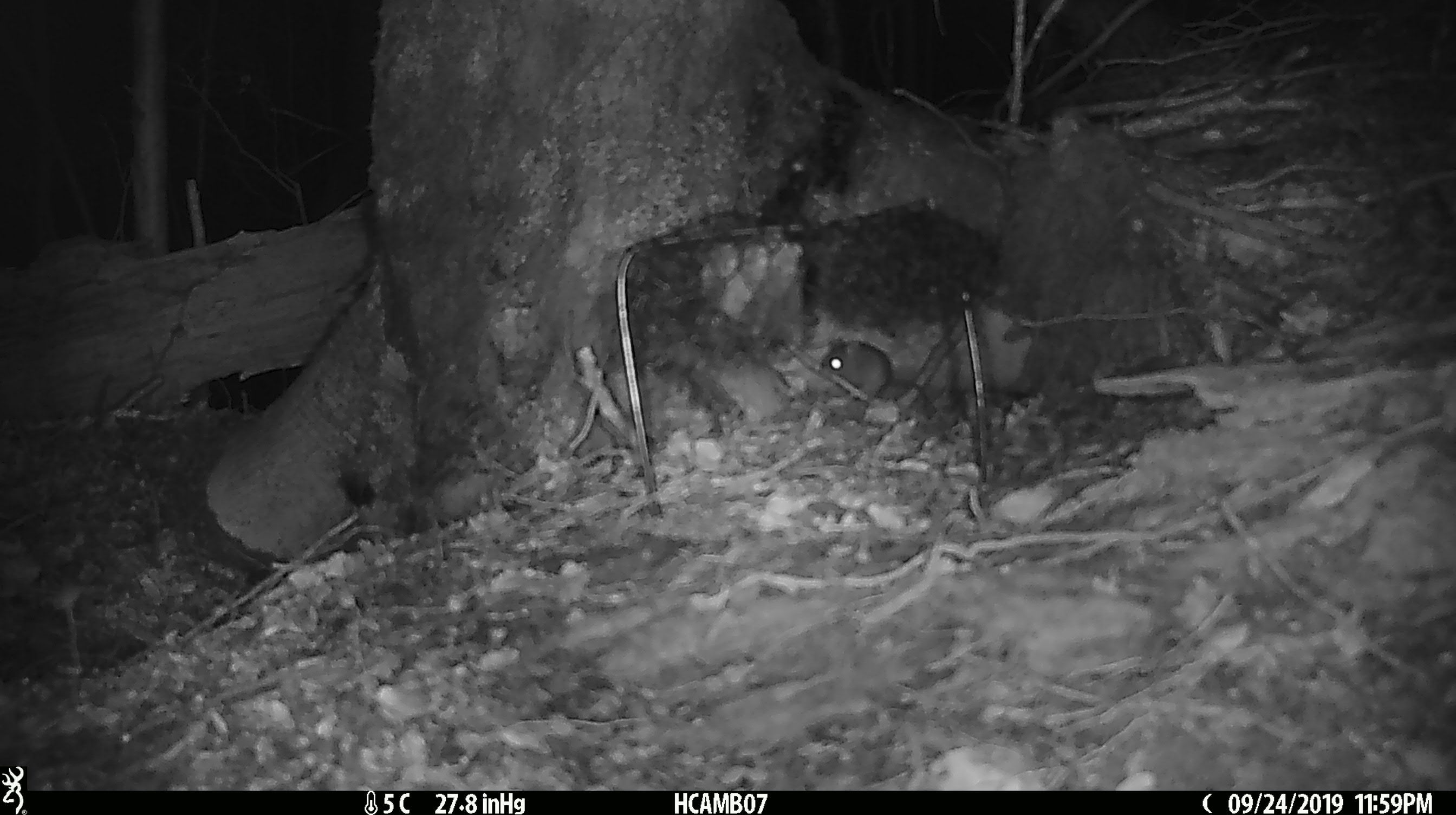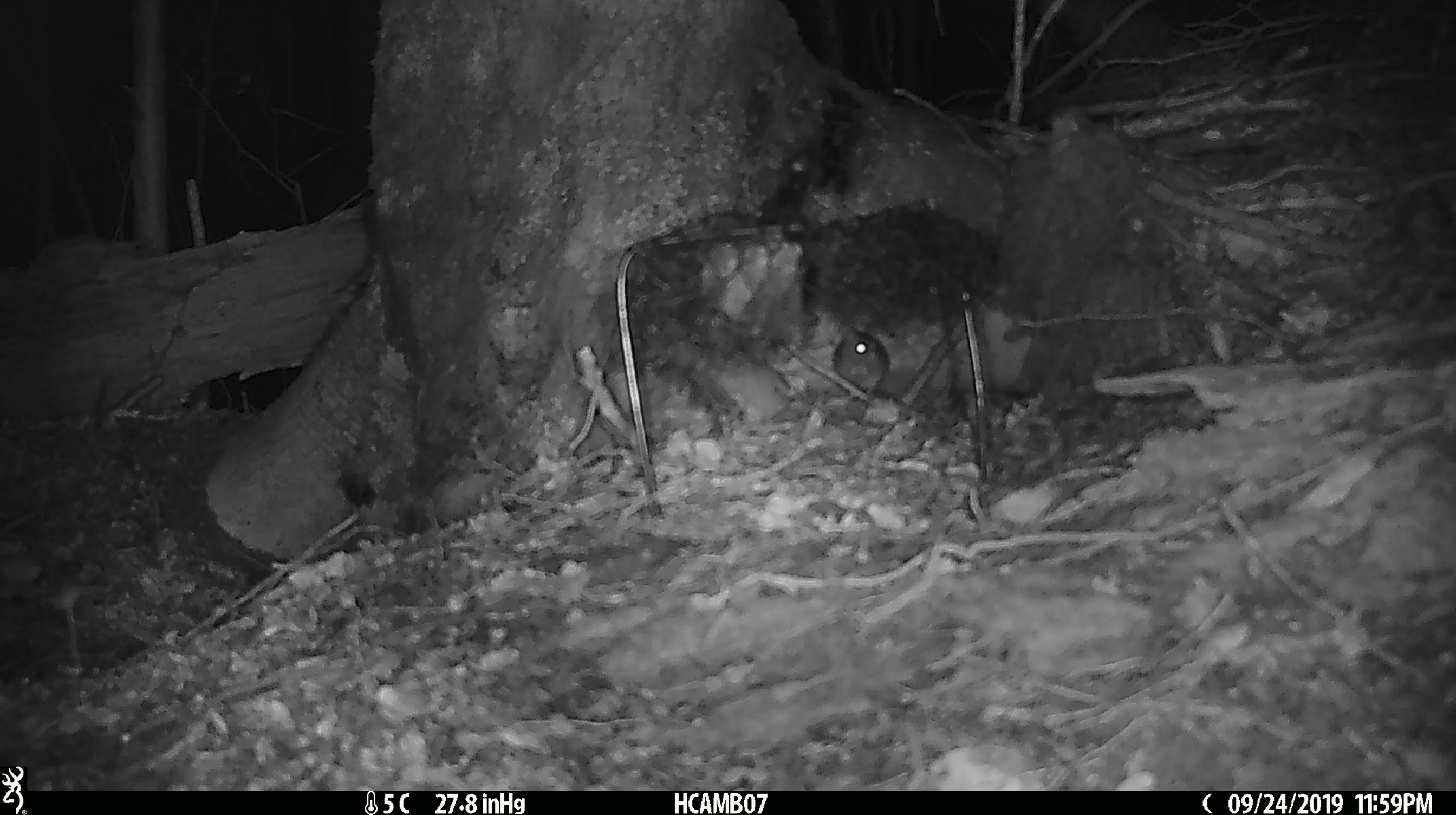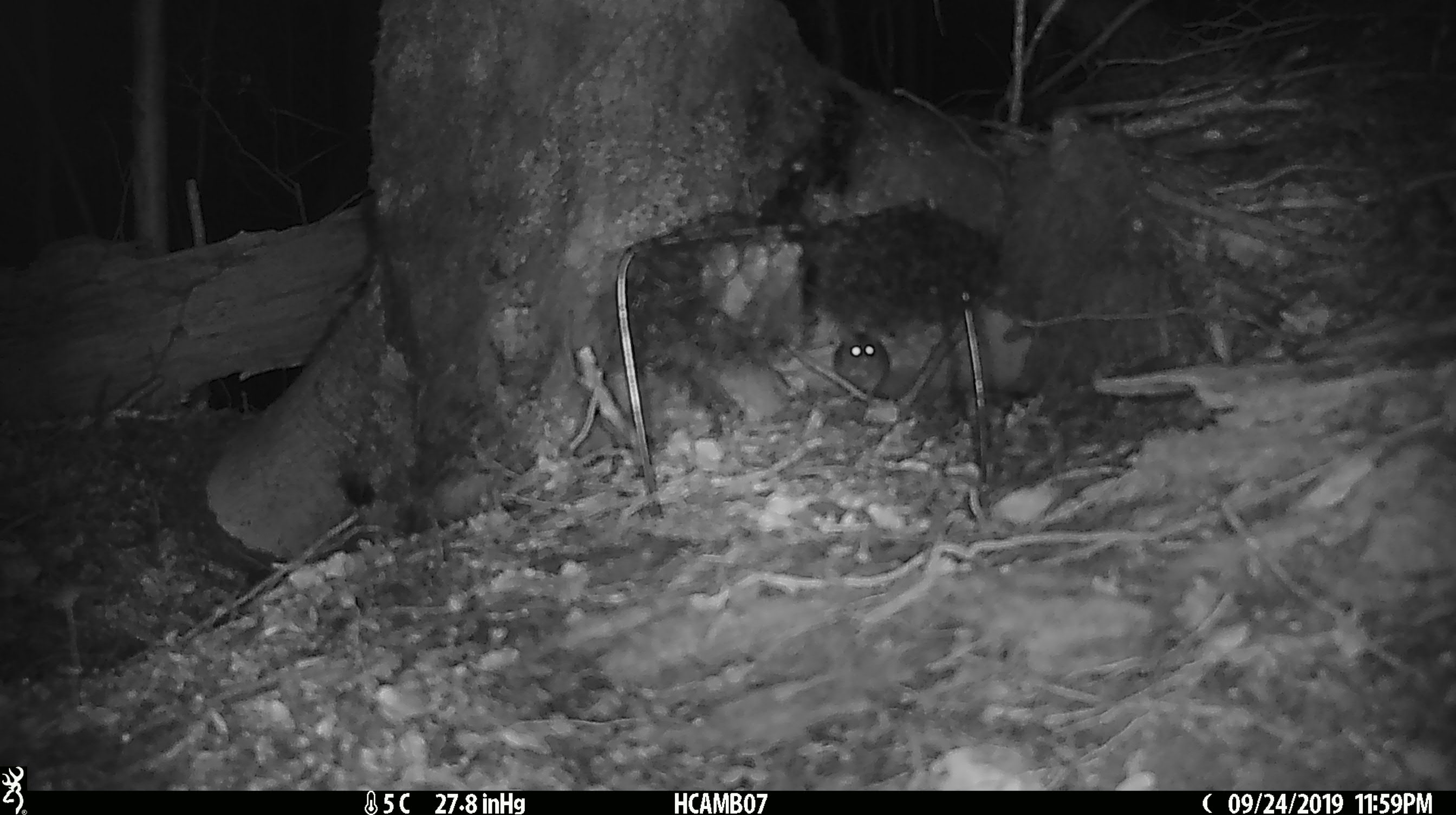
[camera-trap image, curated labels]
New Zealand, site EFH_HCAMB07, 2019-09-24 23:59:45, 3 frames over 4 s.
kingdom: Animalia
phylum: Chordata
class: Mammalia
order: Rodentia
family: Muridae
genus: Mus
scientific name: Mus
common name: mouse